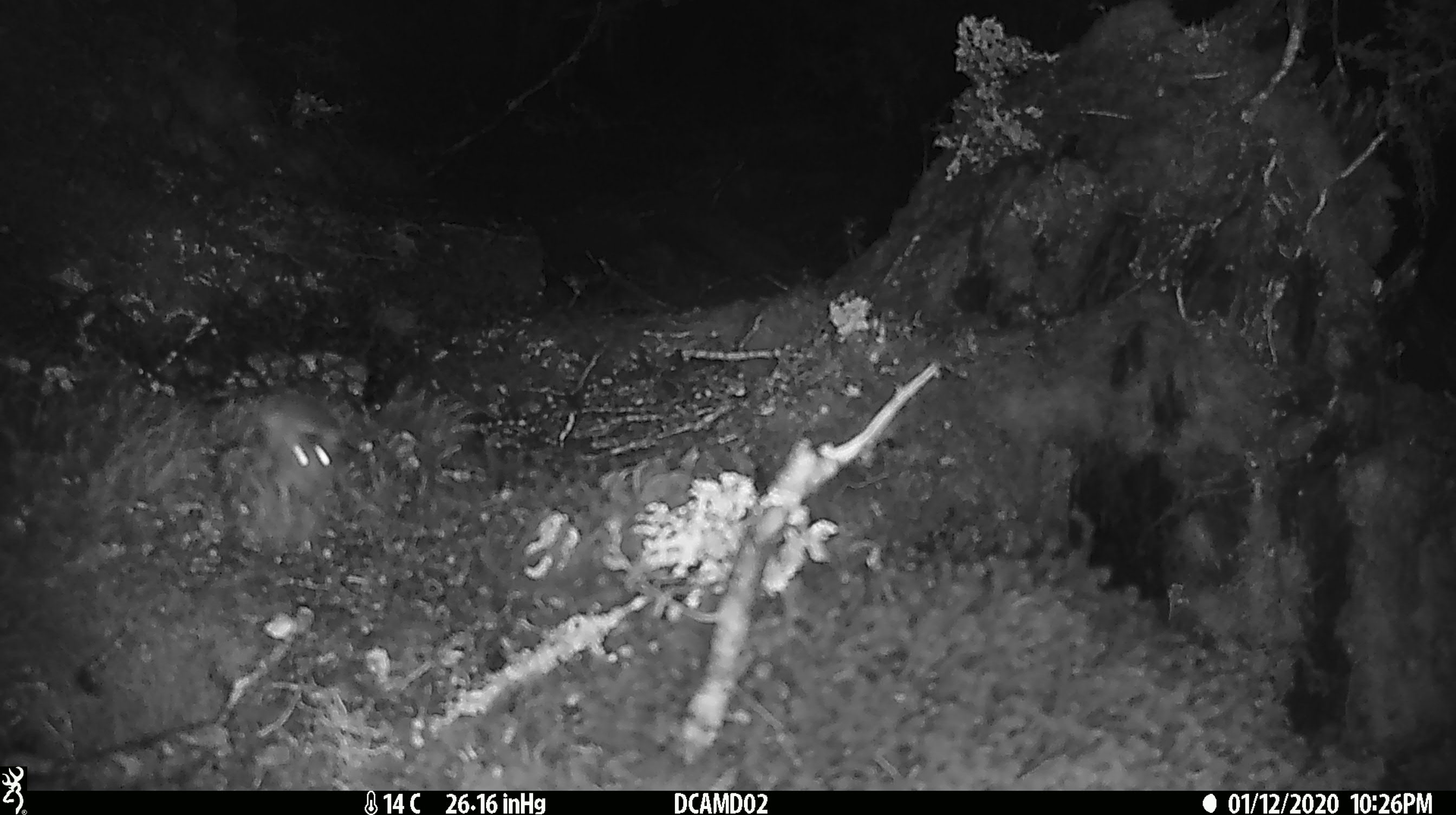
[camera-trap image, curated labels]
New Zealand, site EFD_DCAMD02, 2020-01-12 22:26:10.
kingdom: Animalia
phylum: Chordata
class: Mammalia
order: Rodentia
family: Muridae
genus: Mus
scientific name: Mus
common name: mouse